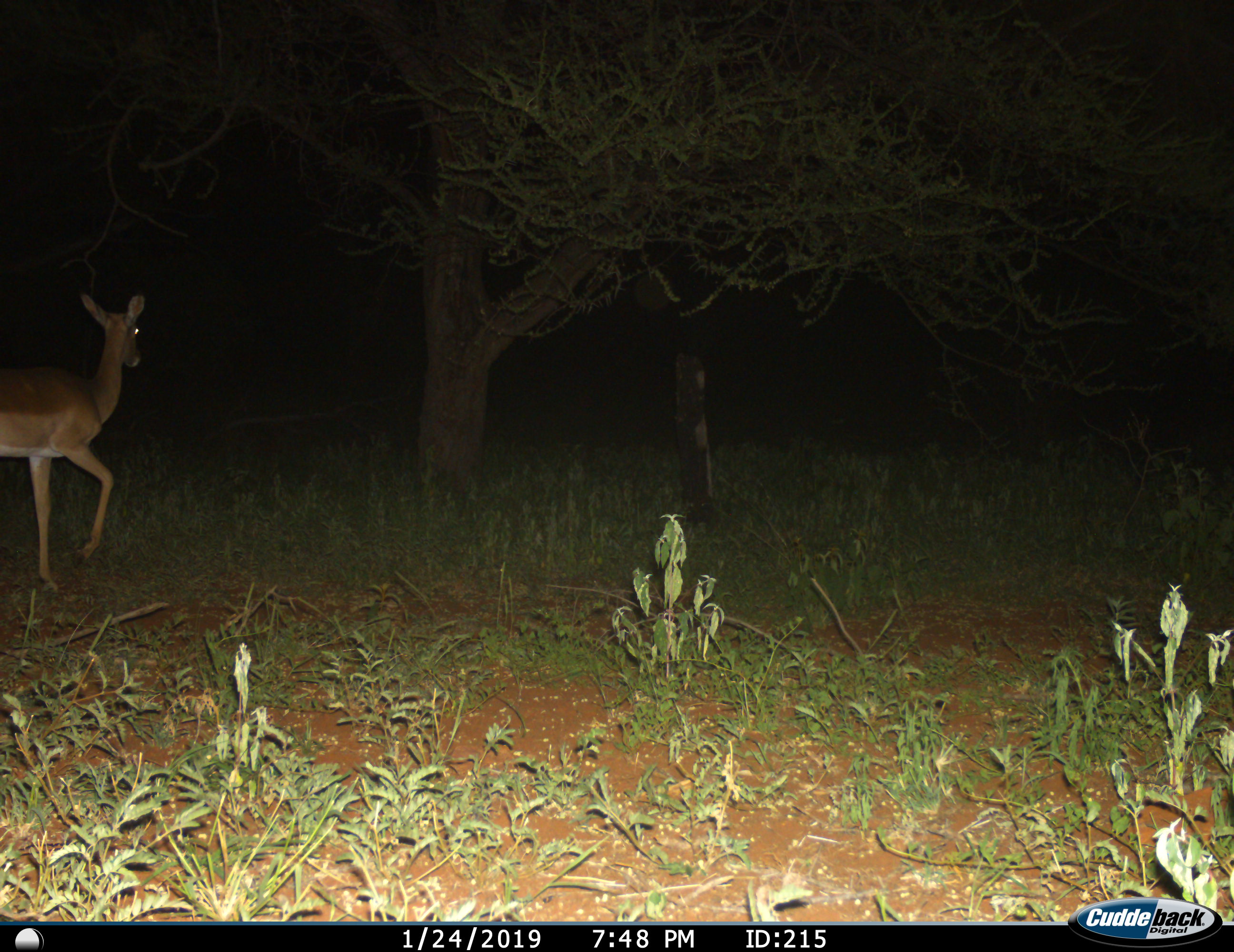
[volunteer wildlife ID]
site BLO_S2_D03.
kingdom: Animalia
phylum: Chordata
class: Mammalia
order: Artiodactyla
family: Bovidae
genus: Aepyceros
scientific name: Aepyceros melampus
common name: impala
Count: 1.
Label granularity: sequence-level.